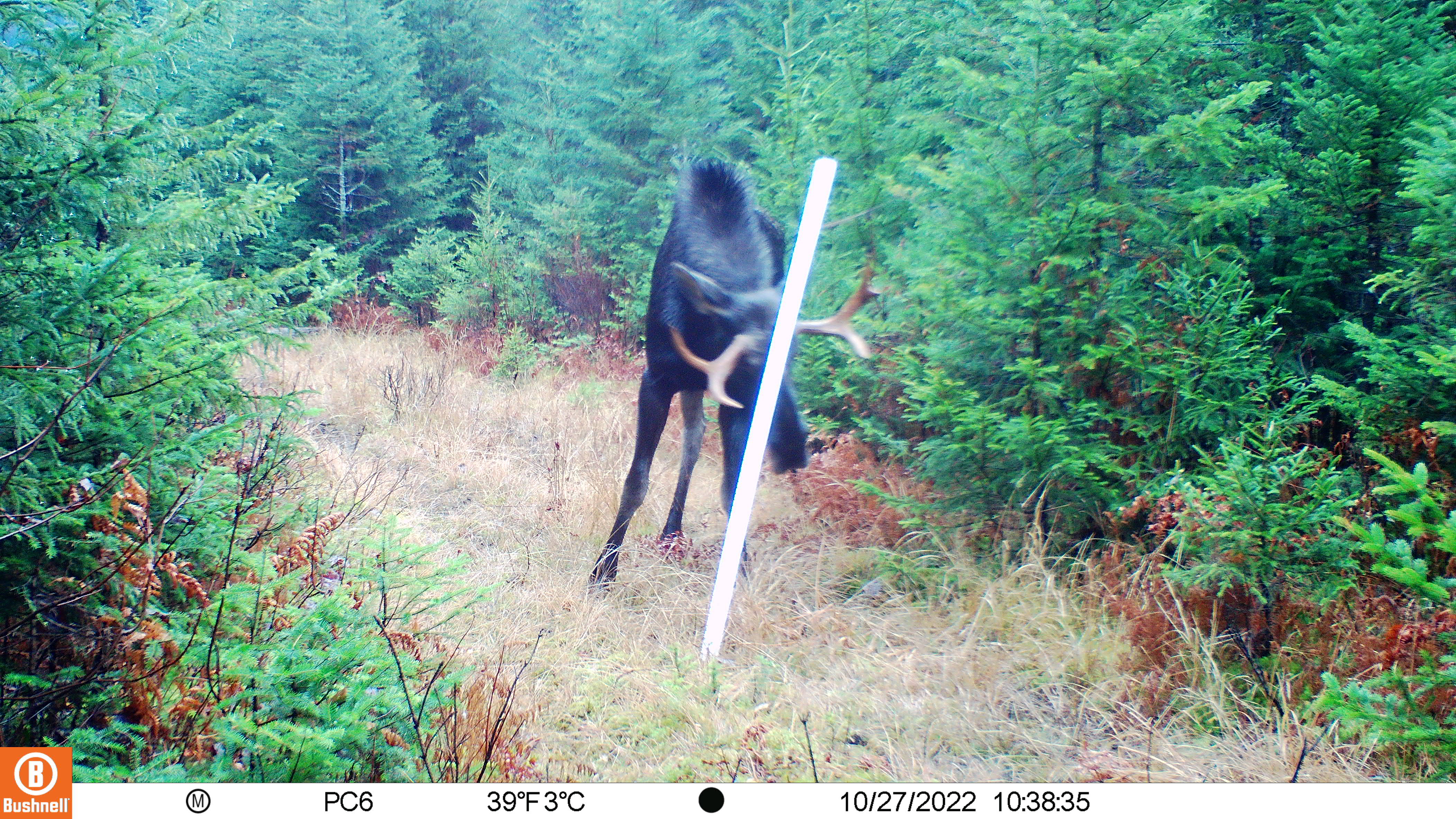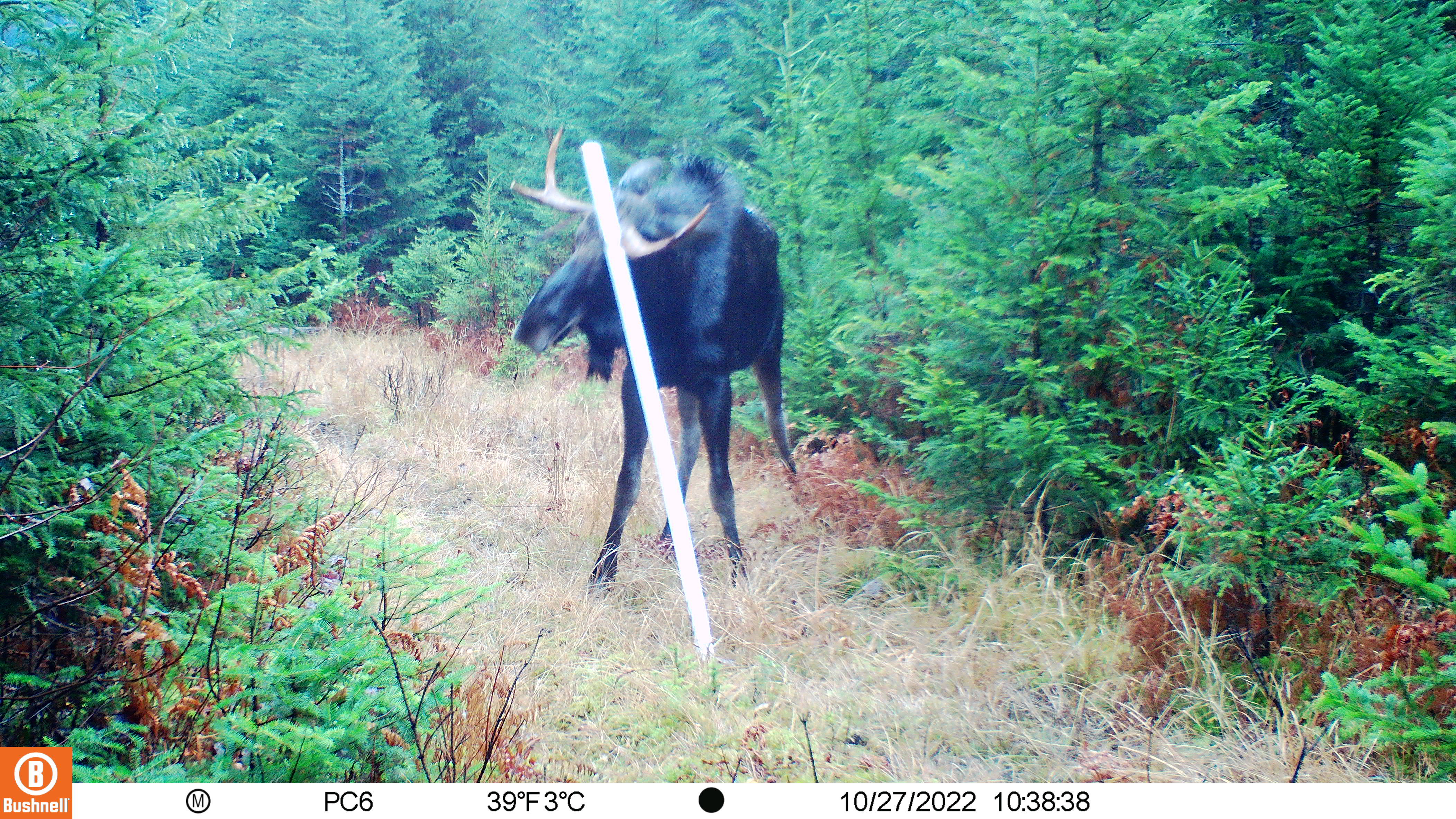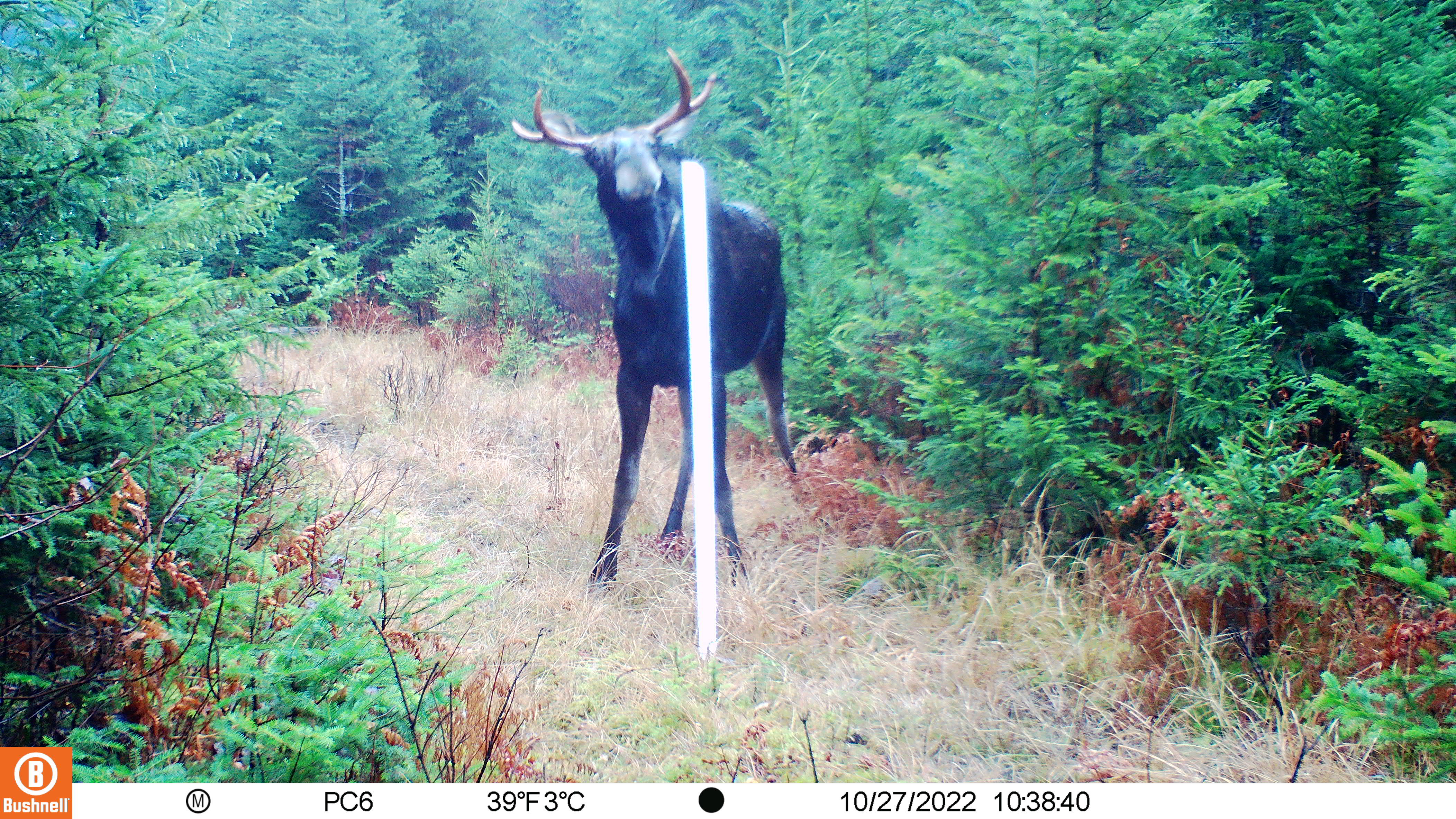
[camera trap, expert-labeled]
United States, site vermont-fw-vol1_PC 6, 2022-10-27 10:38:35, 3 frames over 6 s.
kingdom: Animalia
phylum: Chordata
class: Mammalia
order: Artiodactyla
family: Cervidae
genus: Alces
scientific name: Alces alces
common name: moose